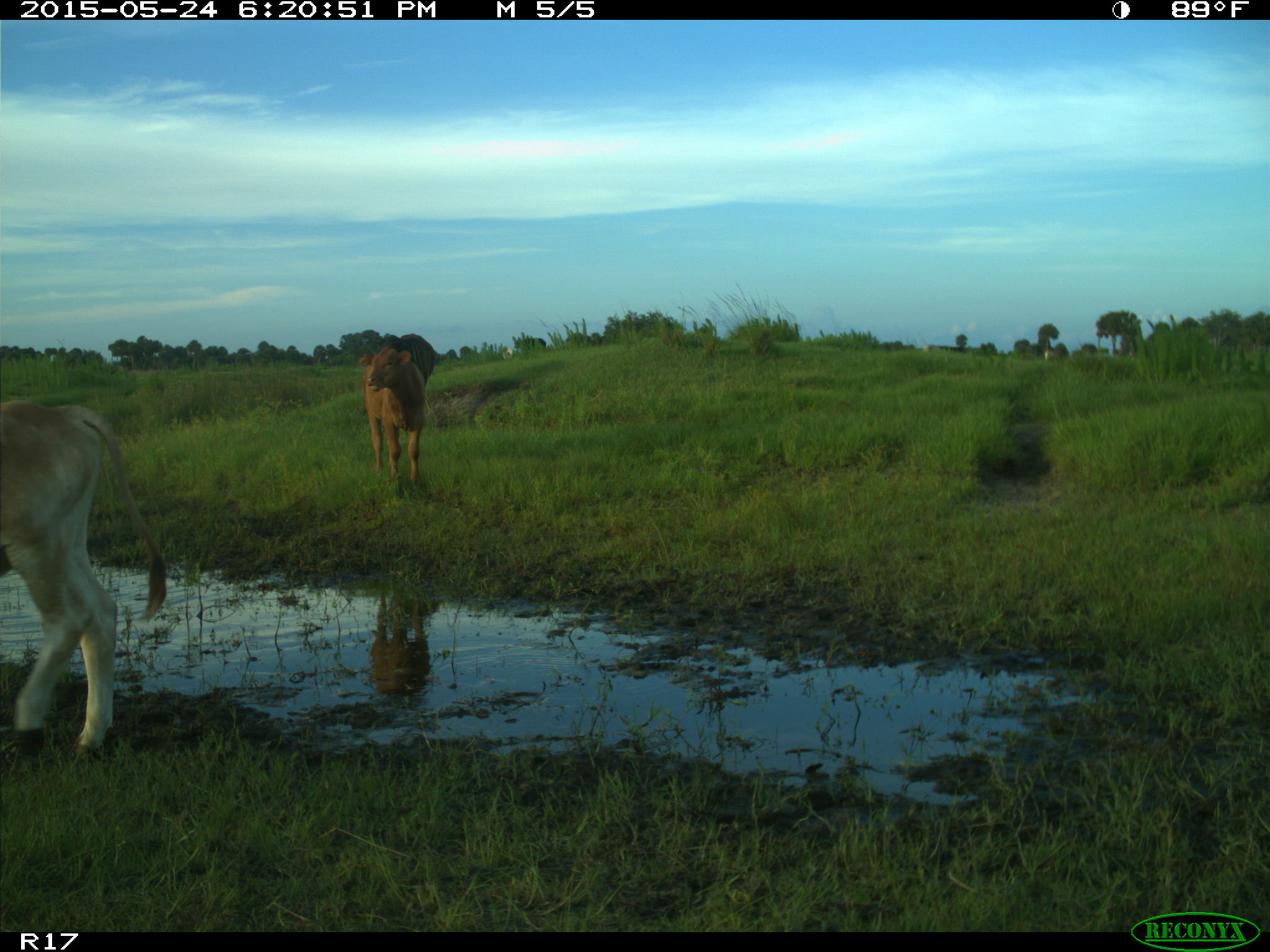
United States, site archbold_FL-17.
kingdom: Animalia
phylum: Chordata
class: Mammalia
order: Artiodactyla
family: Bovidae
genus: Bos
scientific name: Bos taurus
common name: domestic cow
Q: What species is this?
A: Bos taurus (domestic cow).